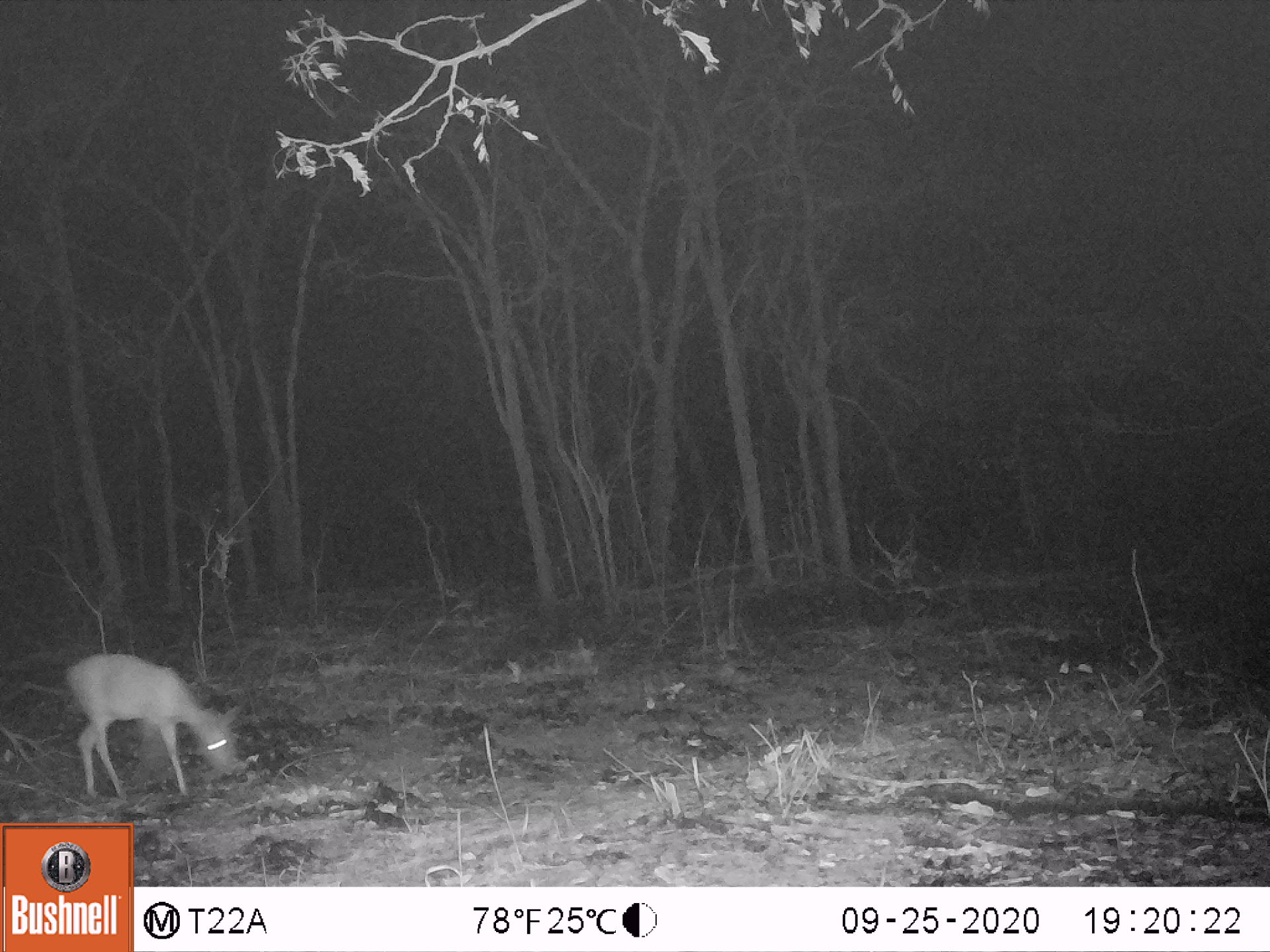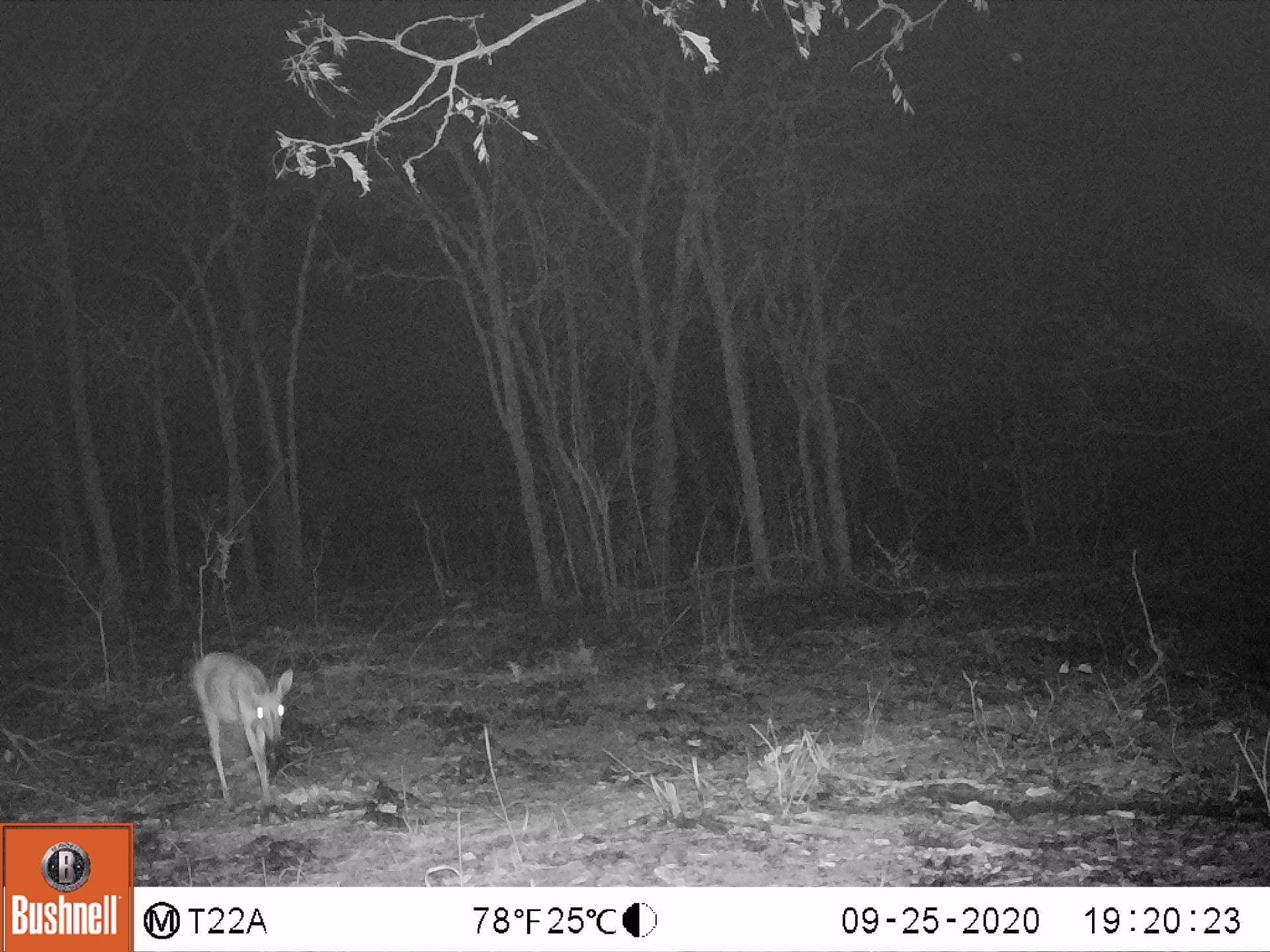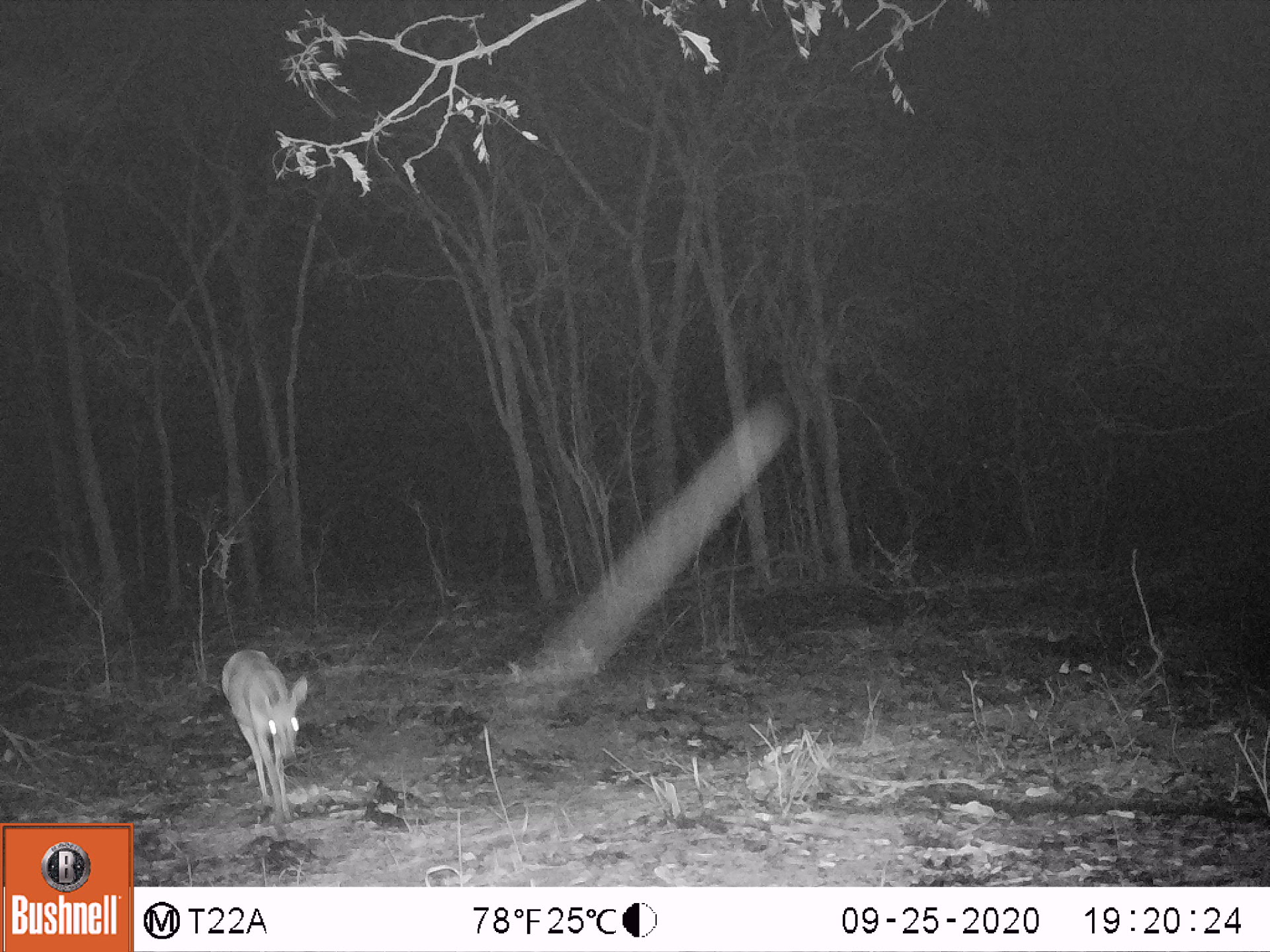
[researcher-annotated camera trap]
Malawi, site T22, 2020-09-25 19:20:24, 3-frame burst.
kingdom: Animalia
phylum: Chordata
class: Mammalia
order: Artiodactyla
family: Bovidae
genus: Sylvicapra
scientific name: Sylvicapra grimmia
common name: common duiker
Common duiker (Sylvicapra grimmia), count 1.